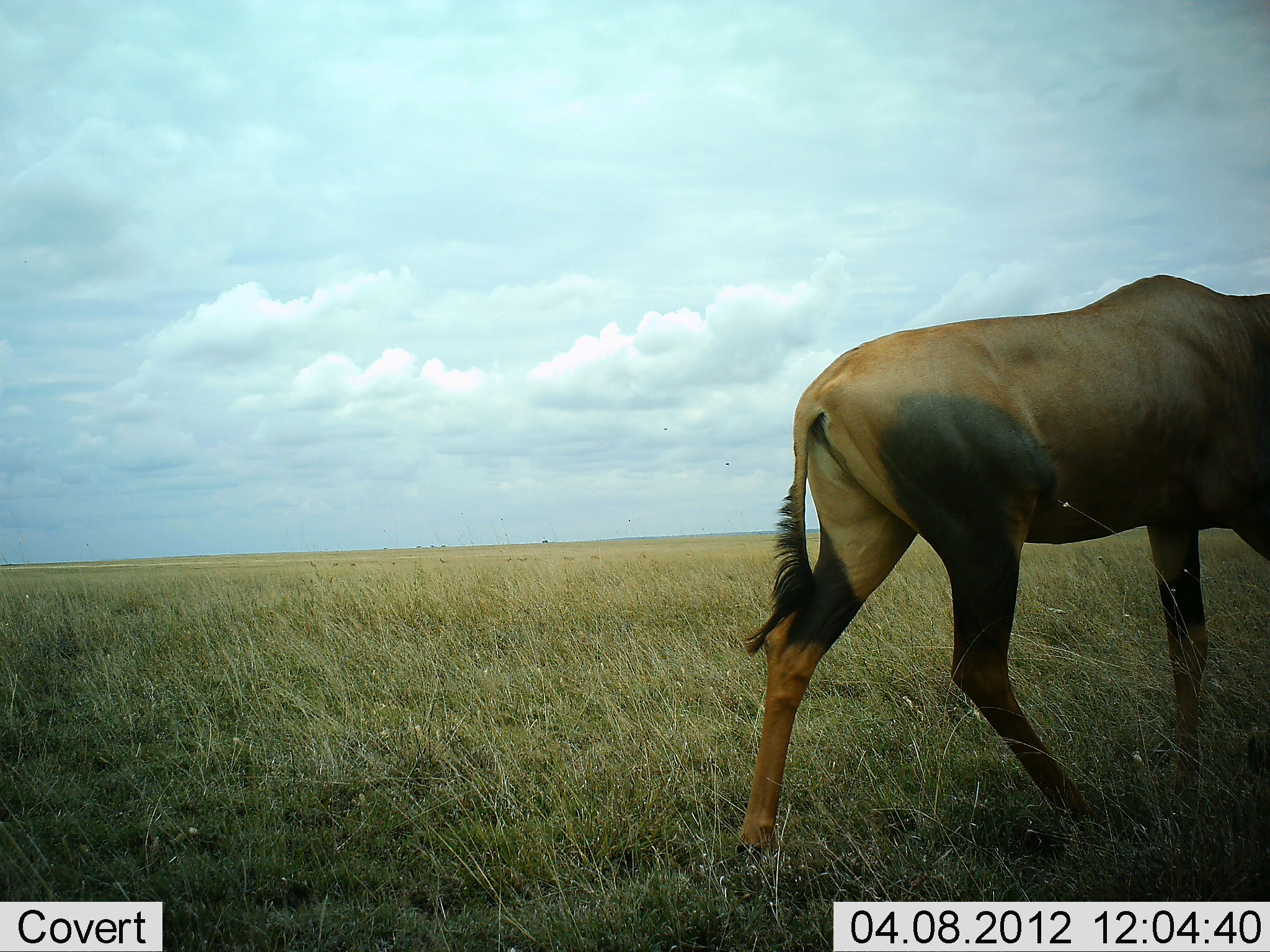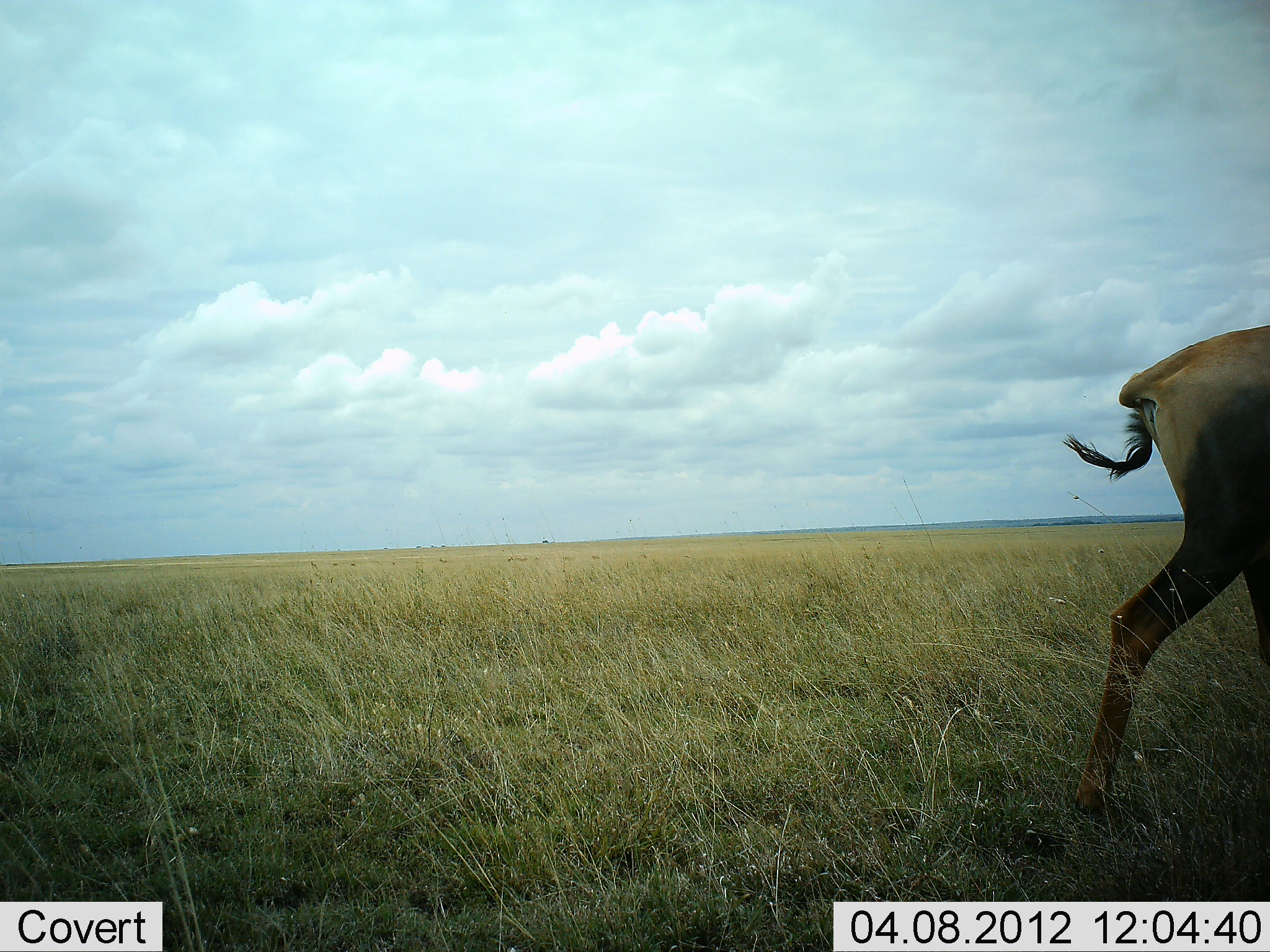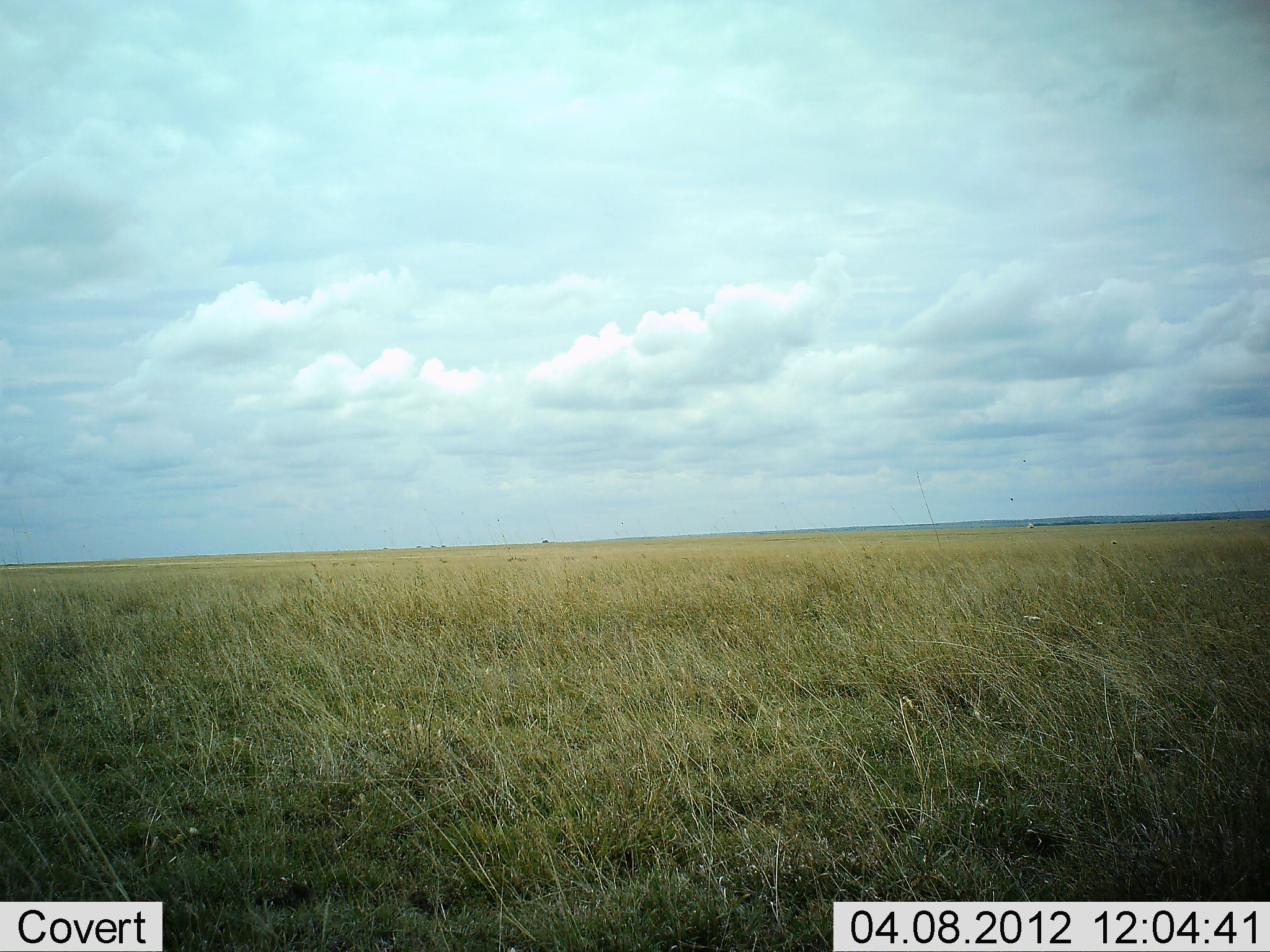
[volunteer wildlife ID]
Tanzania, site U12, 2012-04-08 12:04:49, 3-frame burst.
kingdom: Animalia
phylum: Chordata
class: Mammalia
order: Artiodactyla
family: Bovidae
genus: Damaliscus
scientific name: Damaliscus lunatus jimela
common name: topi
Topi (Damaliscus lunatus jimela), count 1. Behavior (volunteer vote fractions): standing 0%, resting 0%, moving 100%, interacting 0%. Young present (vote fraction): 0%. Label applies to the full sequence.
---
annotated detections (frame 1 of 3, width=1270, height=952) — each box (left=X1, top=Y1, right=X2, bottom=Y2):
animal: (left=727, top=276, right=1270, bottom=861)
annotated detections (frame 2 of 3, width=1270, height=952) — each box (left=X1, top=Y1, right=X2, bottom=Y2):
animal: (left=1059, top=324, right=1270, bottom=822)